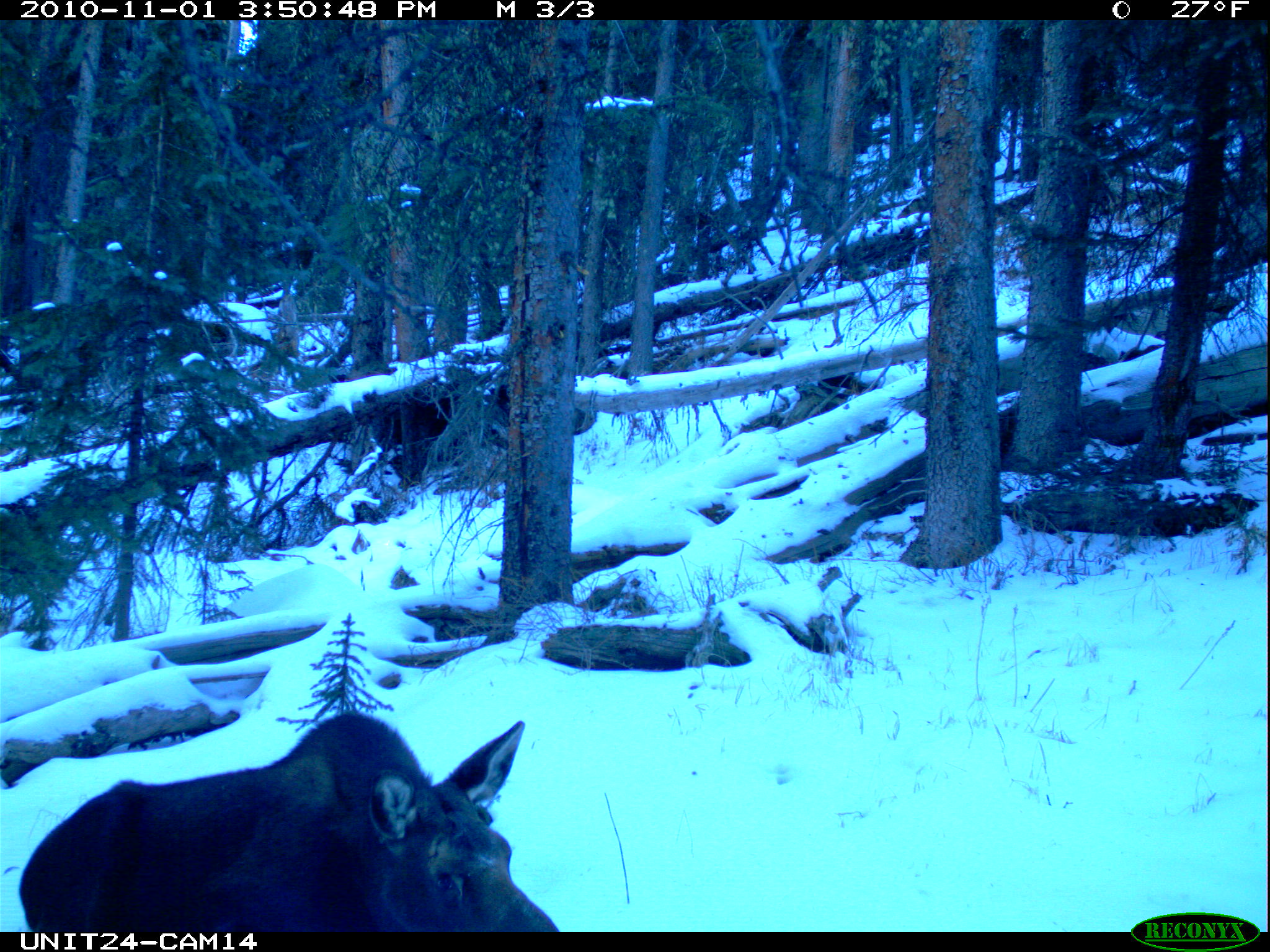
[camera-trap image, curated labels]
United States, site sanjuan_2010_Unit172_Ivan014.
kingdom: Animalia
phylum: Chordata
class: Mammalia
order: Artiodactyla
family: Cervidae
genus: Alces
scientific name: Alces alces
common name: moose